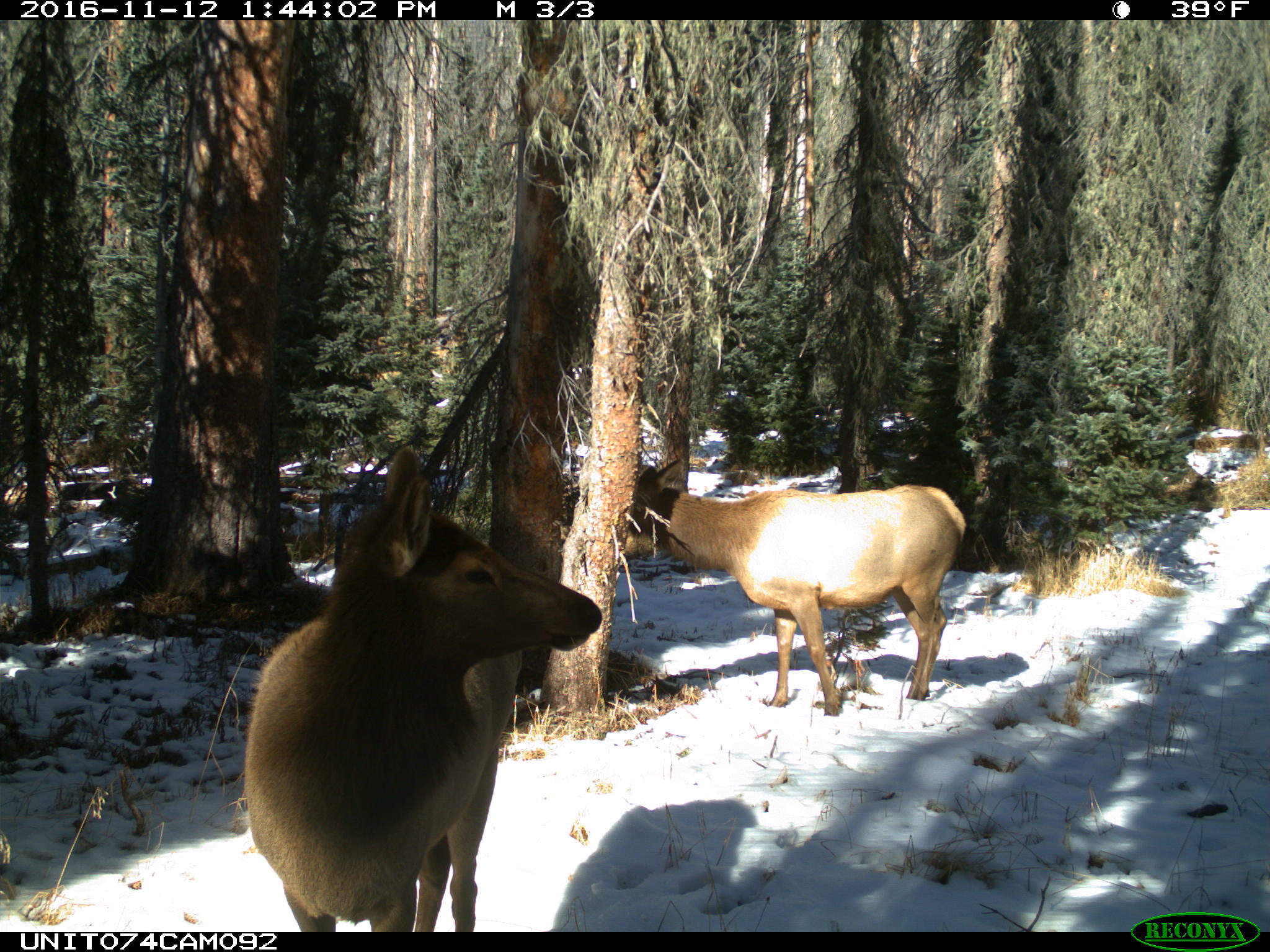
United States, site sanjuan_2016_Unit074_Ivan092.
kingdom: Animalia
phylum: Chordata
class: Mammalia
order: Artiodactyla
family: Cervidae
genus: Cervus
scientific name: Cervus elaphus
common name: red deer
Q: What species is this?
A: Cervus elaphus (red deer).